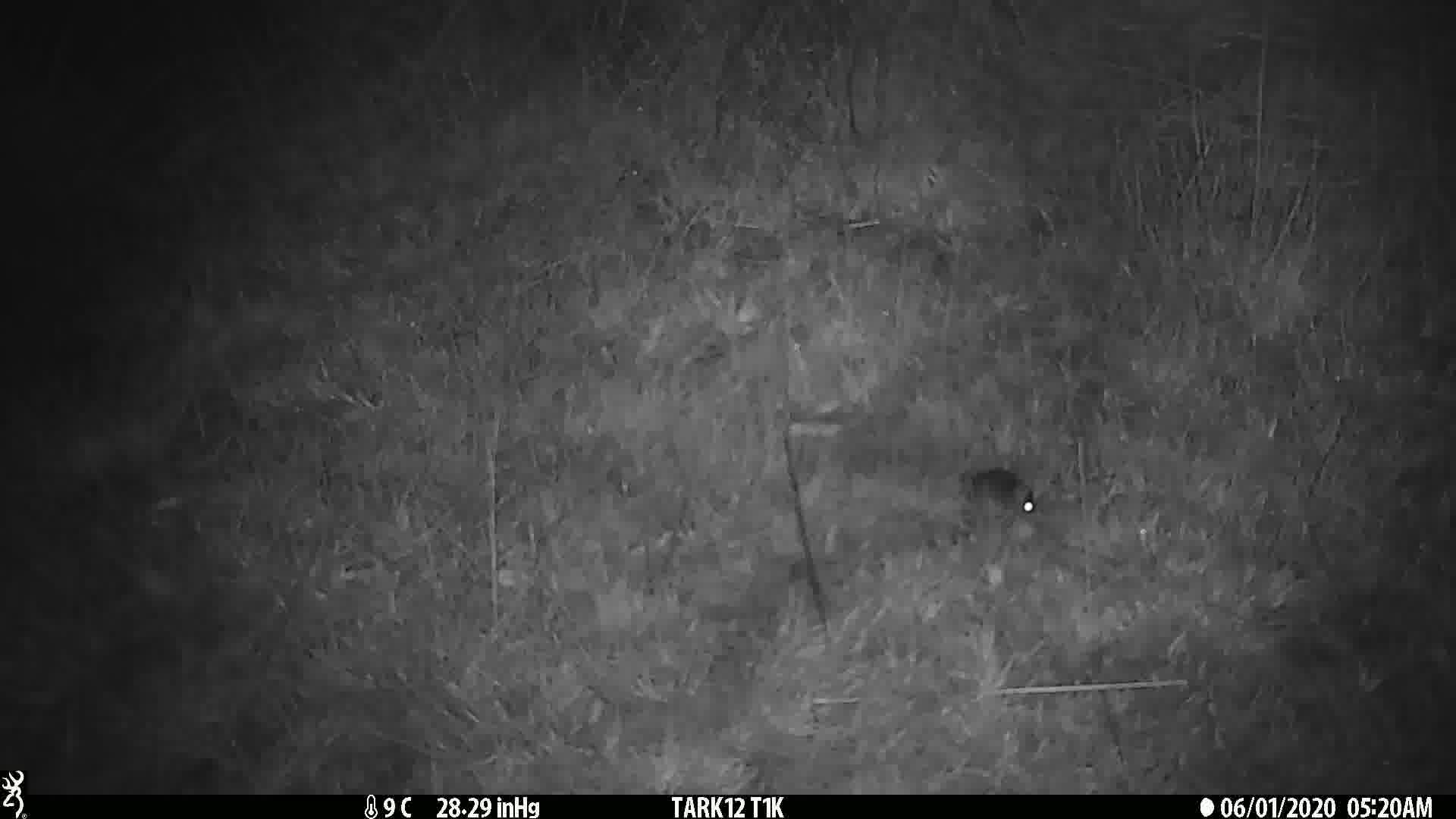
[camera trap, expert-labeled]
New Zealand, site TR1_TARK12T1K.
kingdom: Animalia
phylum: Chordata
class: Mammalia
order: Rodentia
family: Muridae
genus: Mus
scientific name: Mus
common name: mouse